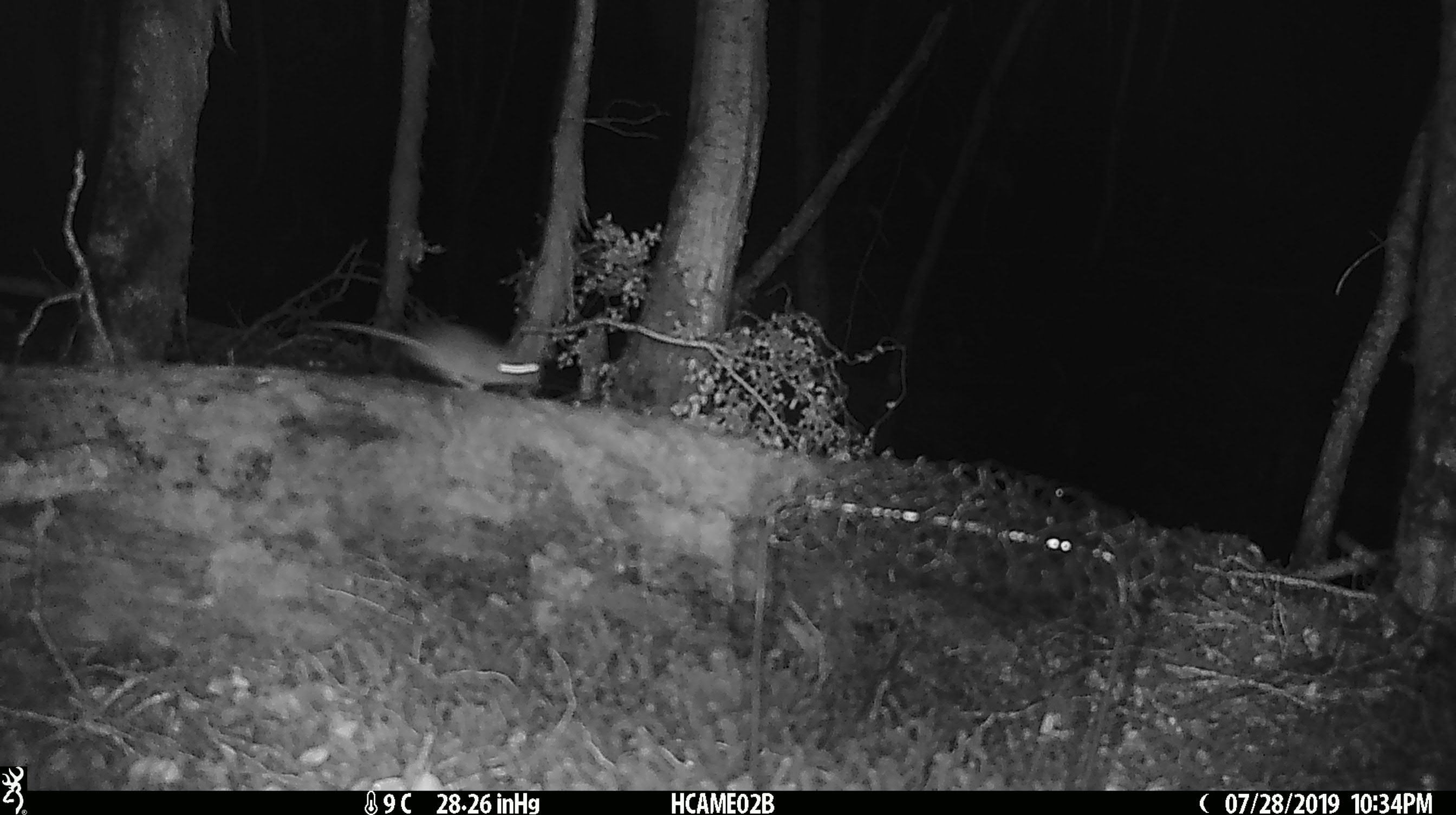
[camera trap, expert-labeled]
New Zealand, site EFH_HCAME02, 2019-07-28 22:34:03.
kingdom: Animalia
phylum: Chordata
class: Mammalia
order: Rodentia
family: Muridae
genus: Mus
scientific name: Mus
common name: mouse